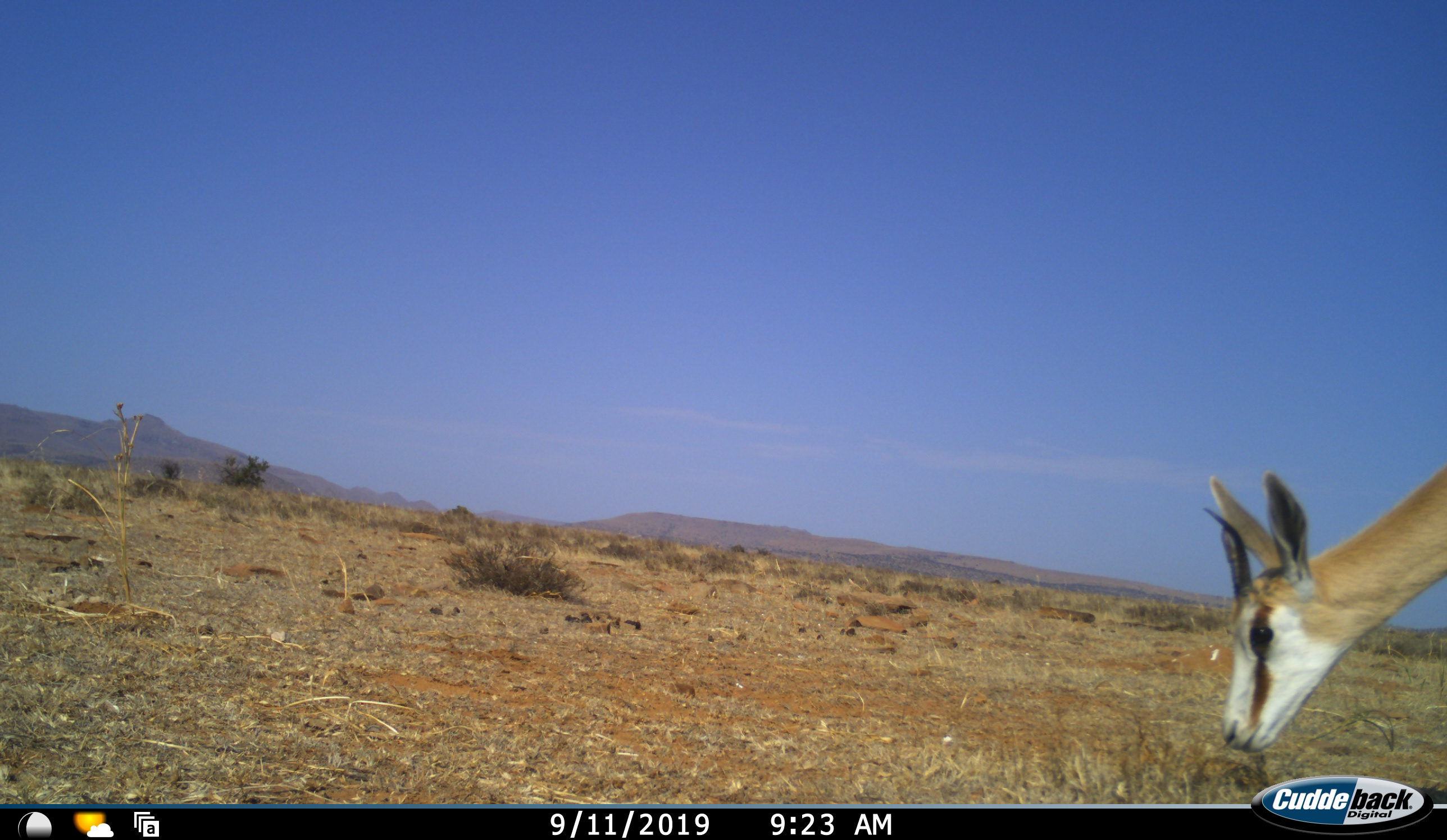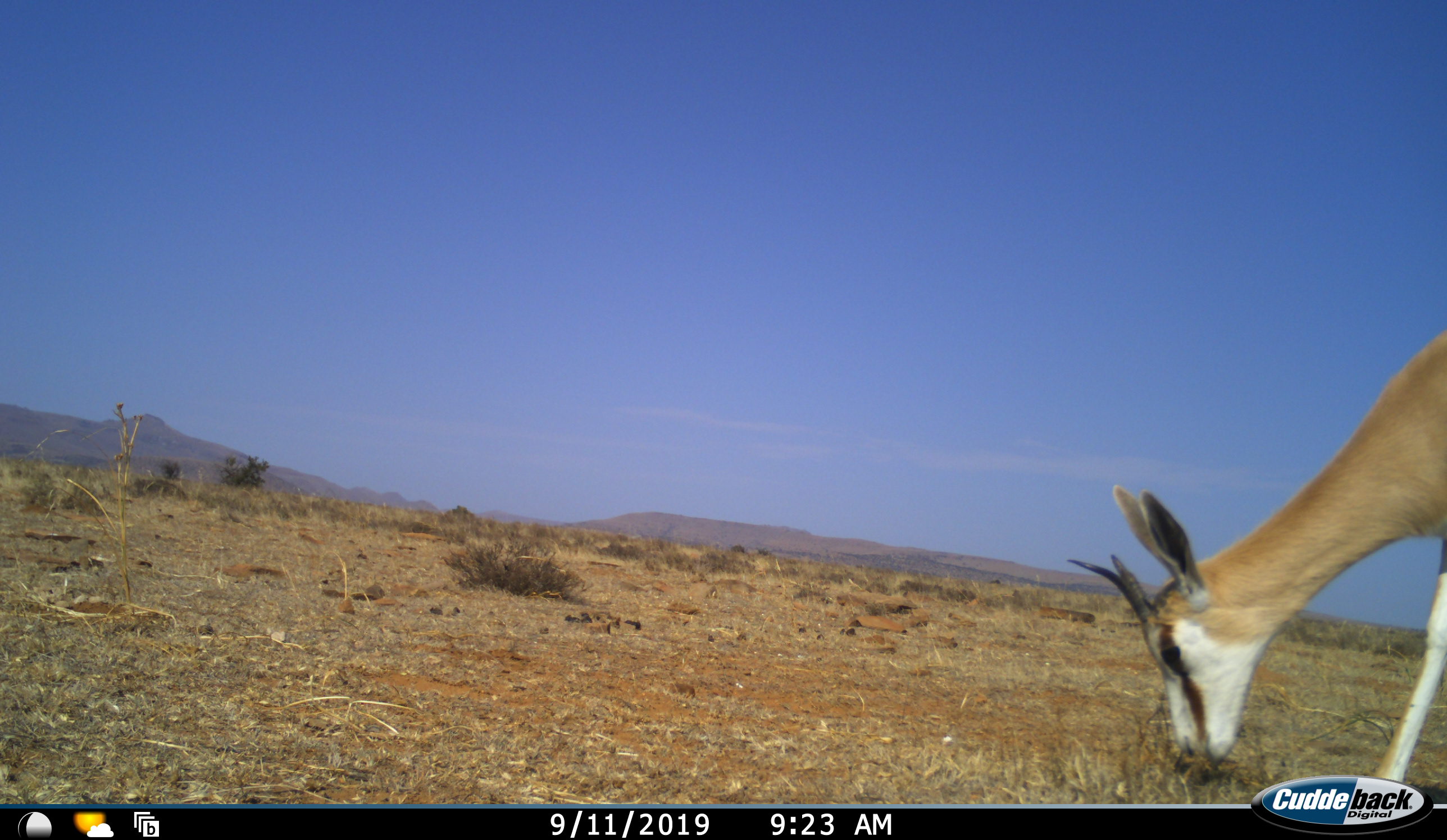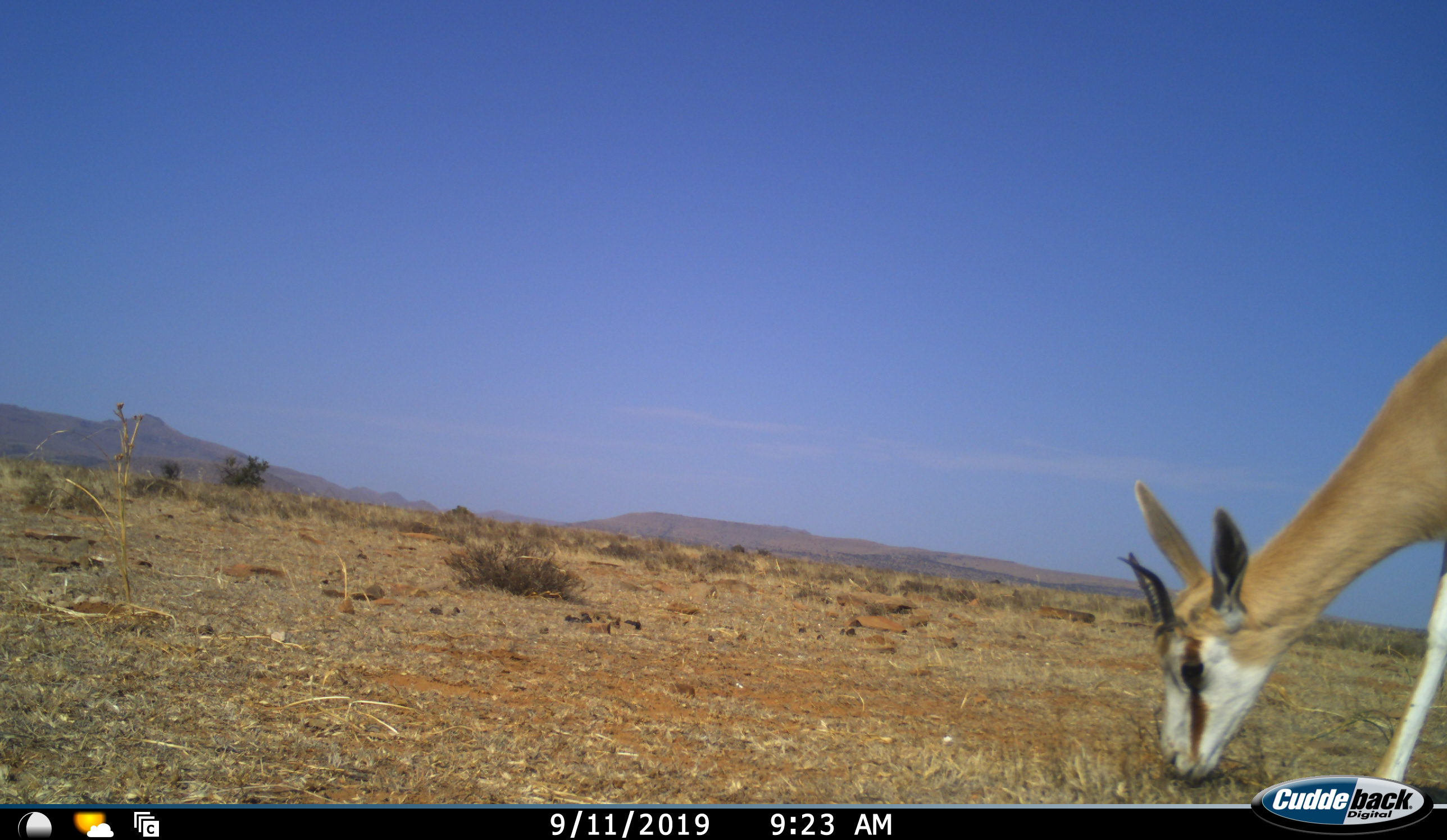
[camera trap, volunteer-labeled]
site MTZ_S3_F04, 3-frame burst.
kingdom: Animalia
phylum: Chordata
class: Mammalia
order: Artiodactyla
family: Bovidae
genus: Antidorcas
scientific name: Antidorcas marsupialis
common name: springbok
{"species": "springbok (Antidorcas marsupialis)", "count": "1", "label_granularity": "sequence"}